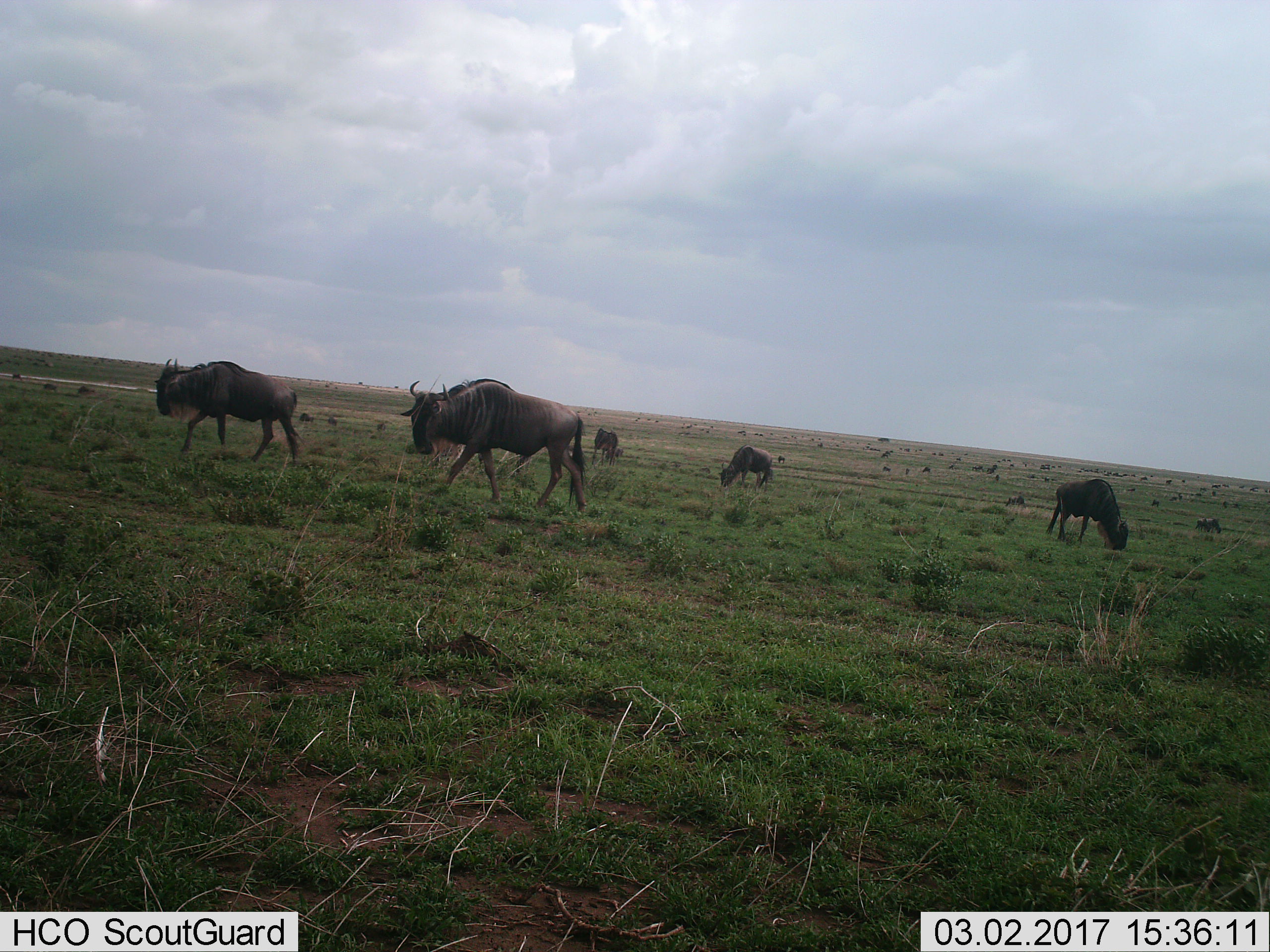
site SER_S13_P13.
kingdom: Animalia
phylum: Chordata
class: Mammalia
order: Artiodactyla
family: Bovidae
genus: Connochaetes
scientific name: Connochaetes taurinus taurinus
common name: blue wildebeest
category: wildebeestblue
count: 11-50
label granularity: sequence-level